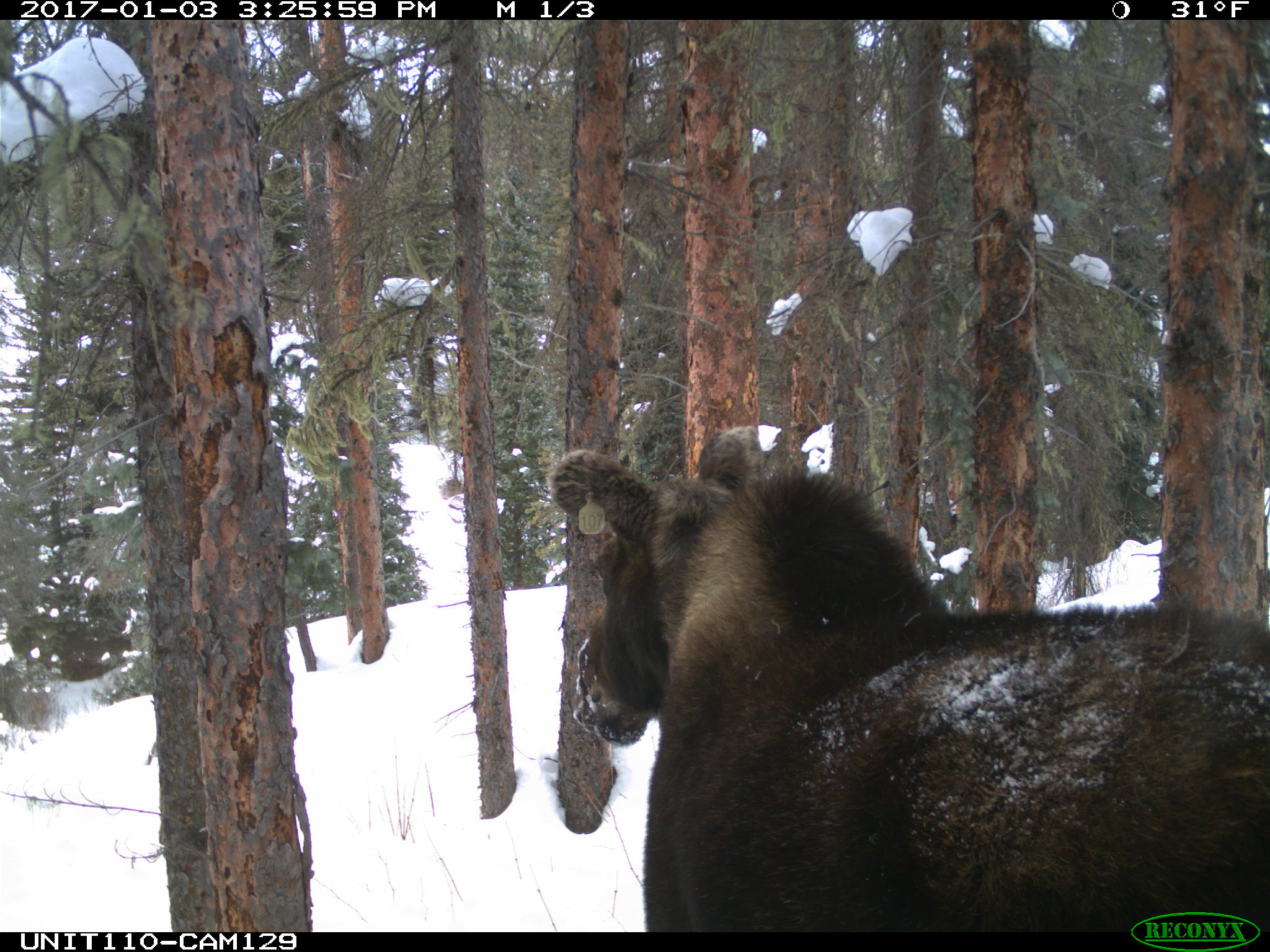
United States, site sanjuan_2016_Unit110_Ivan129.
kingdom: Animalia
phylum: Chordata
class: Mammalia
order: Artiodactyla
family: Cervidae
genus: Alces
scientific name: Alces alces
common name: moose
Alces alces (moose).